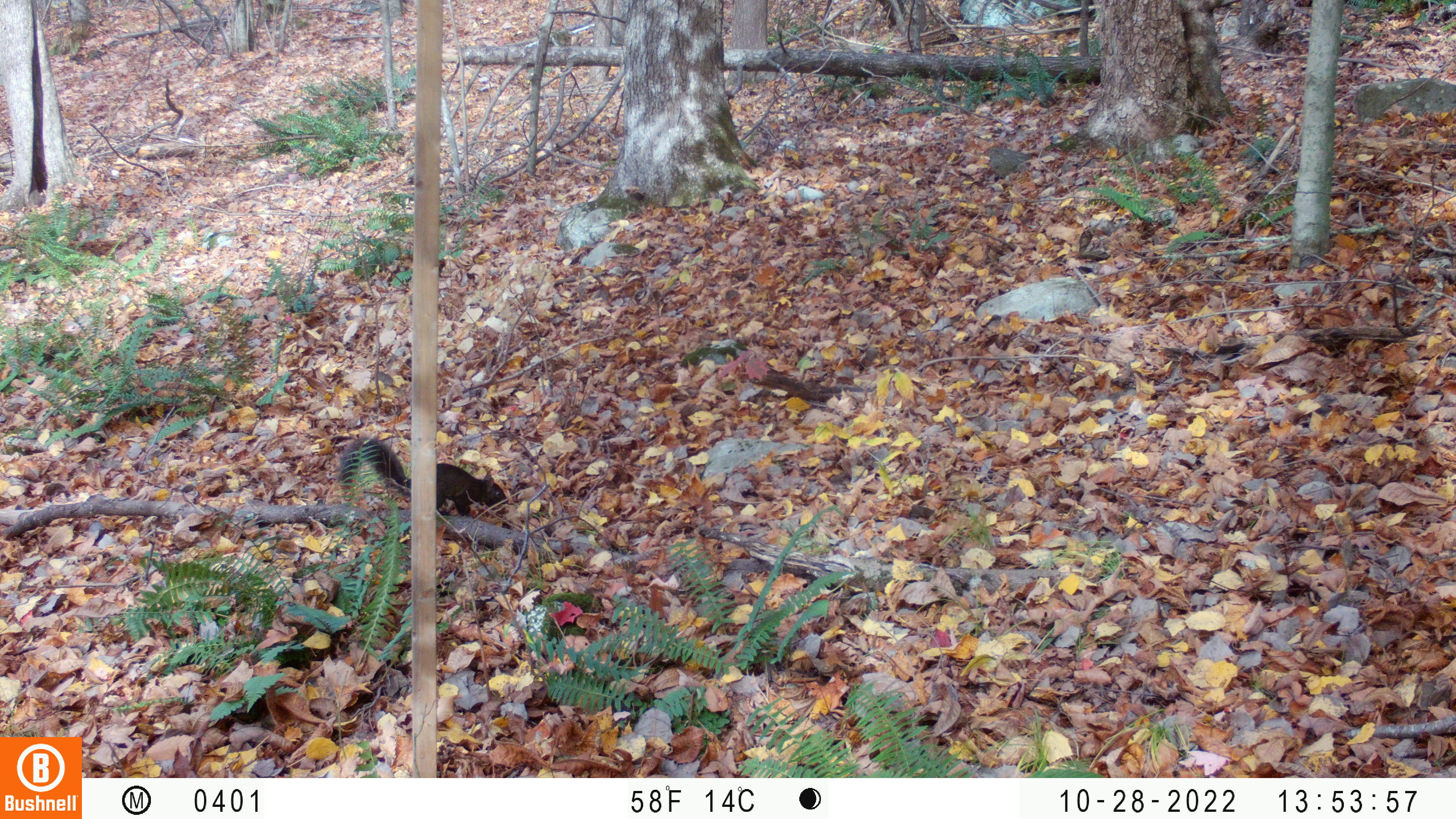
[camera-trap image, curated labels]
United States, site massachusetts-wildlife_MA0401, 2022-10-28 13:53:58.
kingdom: Animalia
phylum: Chordata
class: Mammalia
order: Rodentia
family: Sciuridae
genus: Sciurus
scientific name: Sciurus carolinensis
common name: gray squirrel